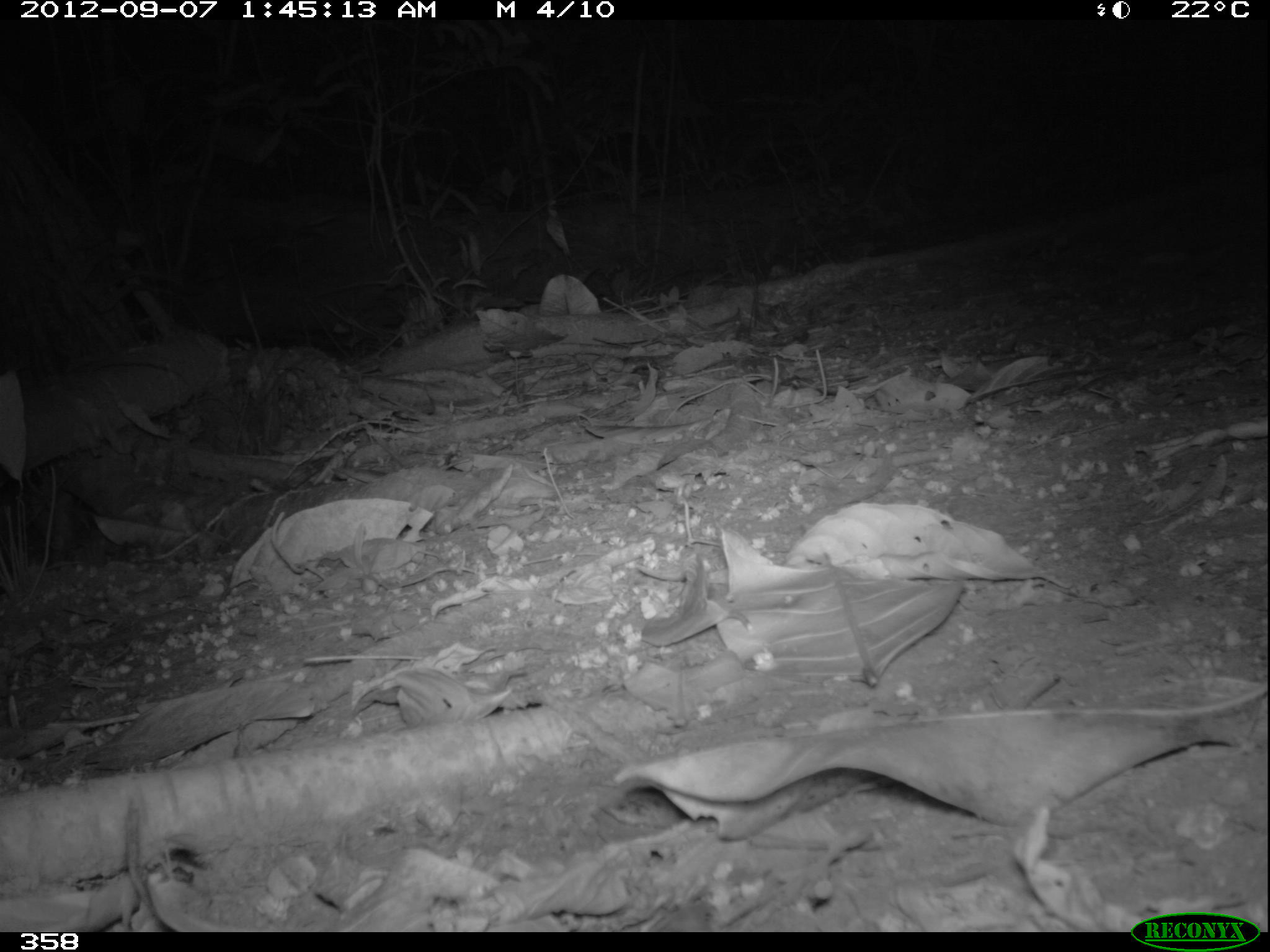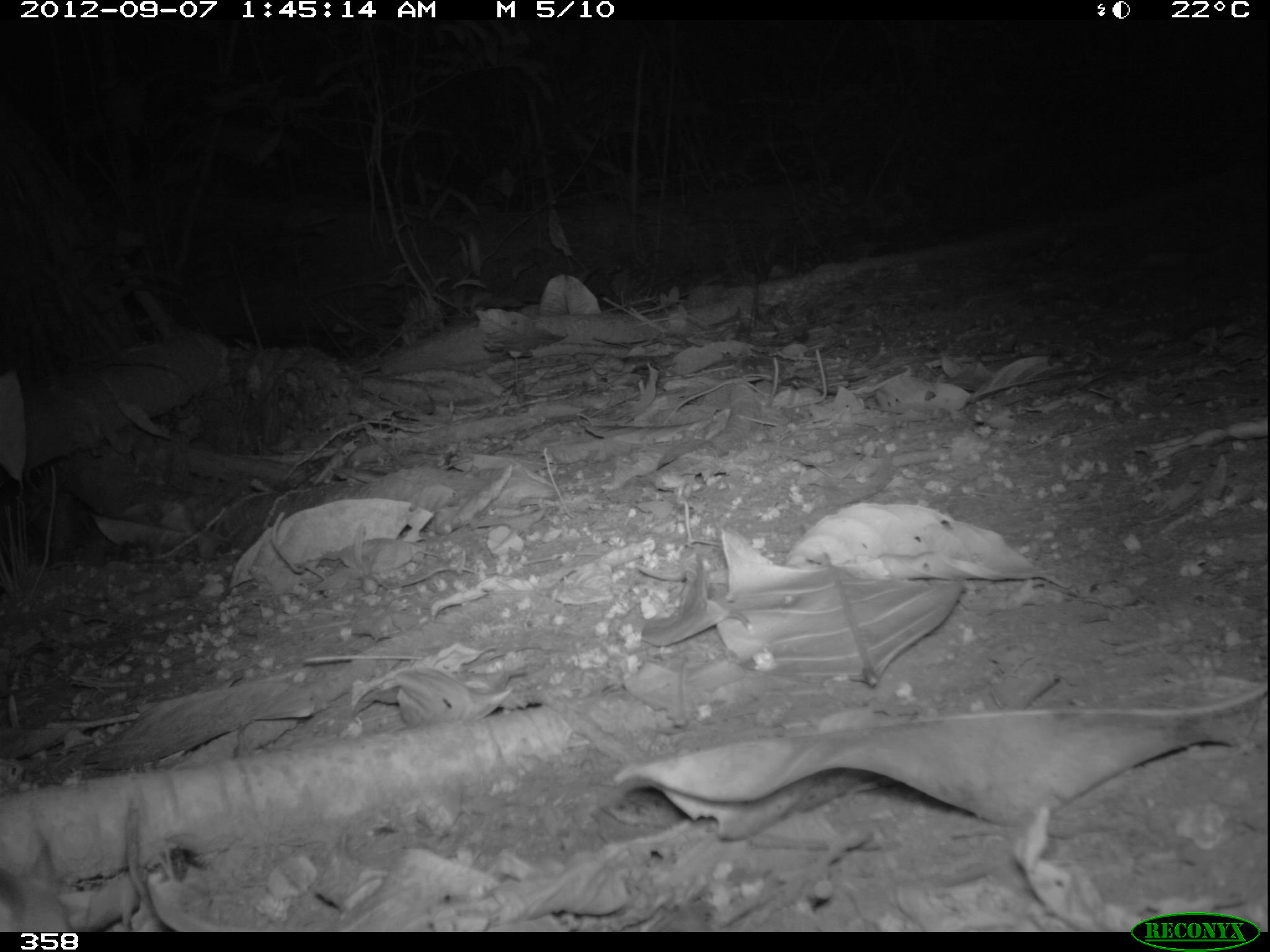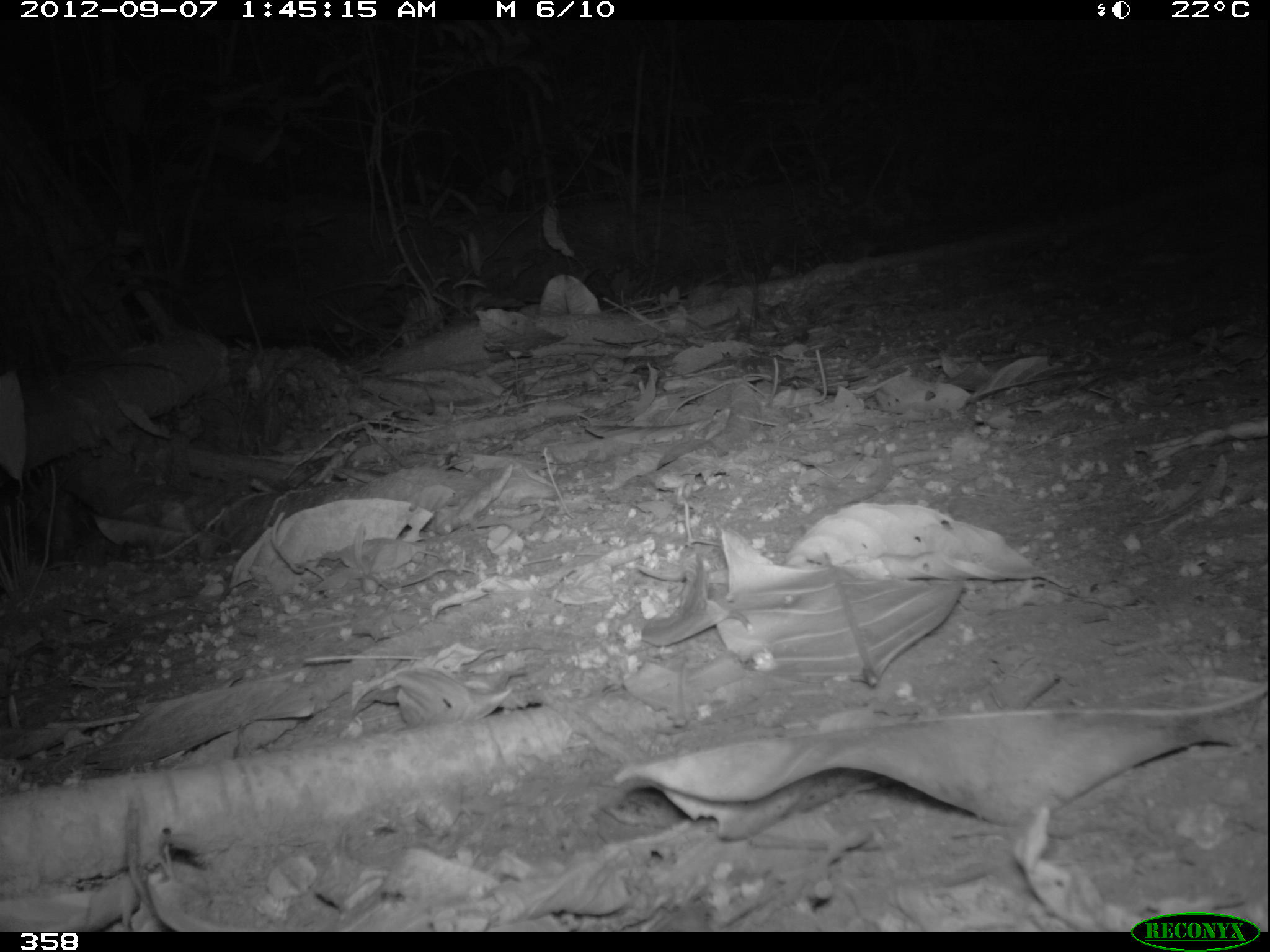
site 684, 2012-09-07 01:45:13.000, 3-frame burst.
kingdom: Animalia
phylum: Chordata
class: Mammalia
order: Rodentia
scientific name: Rodentia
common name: rodents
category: unknown rodent